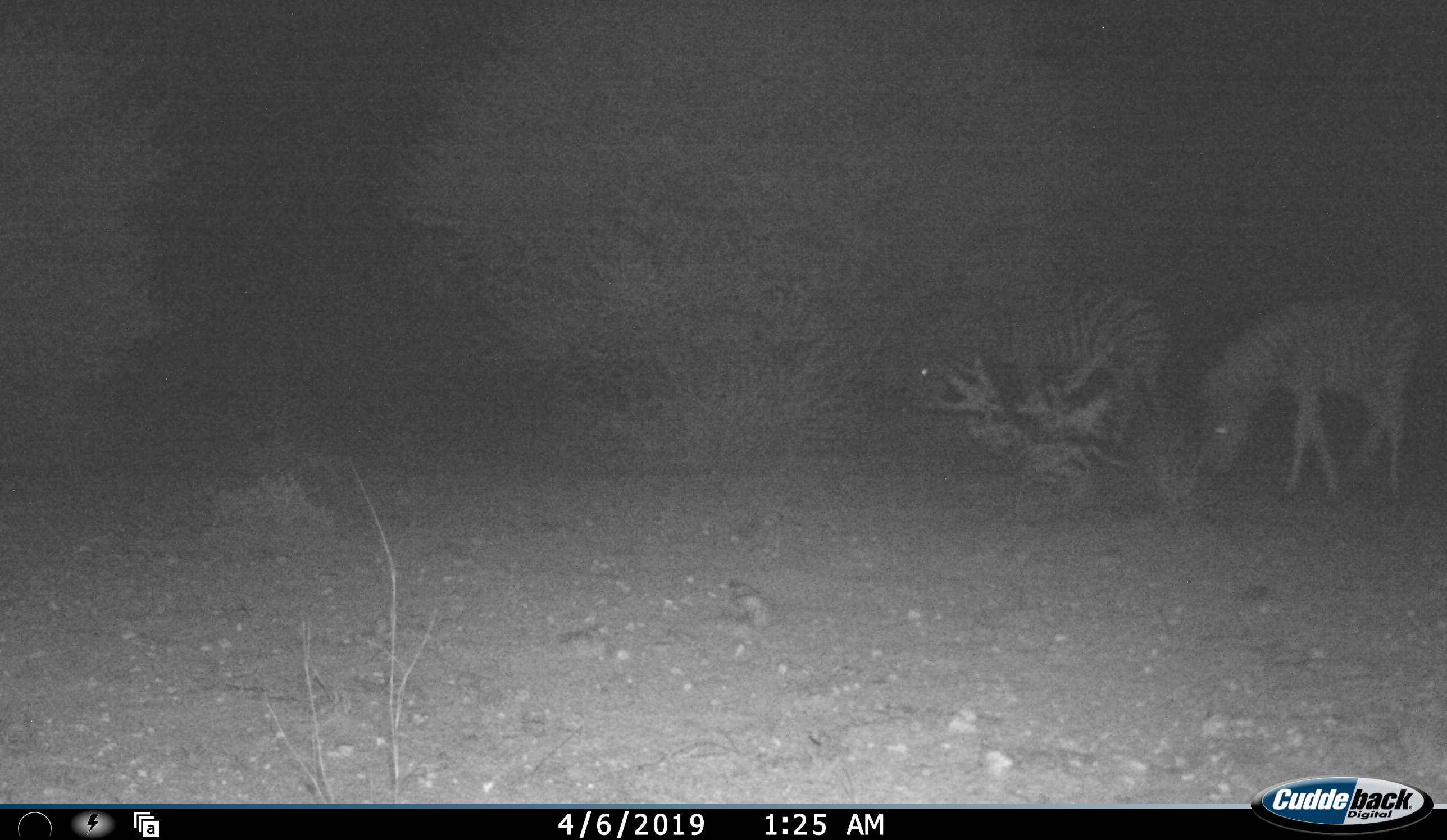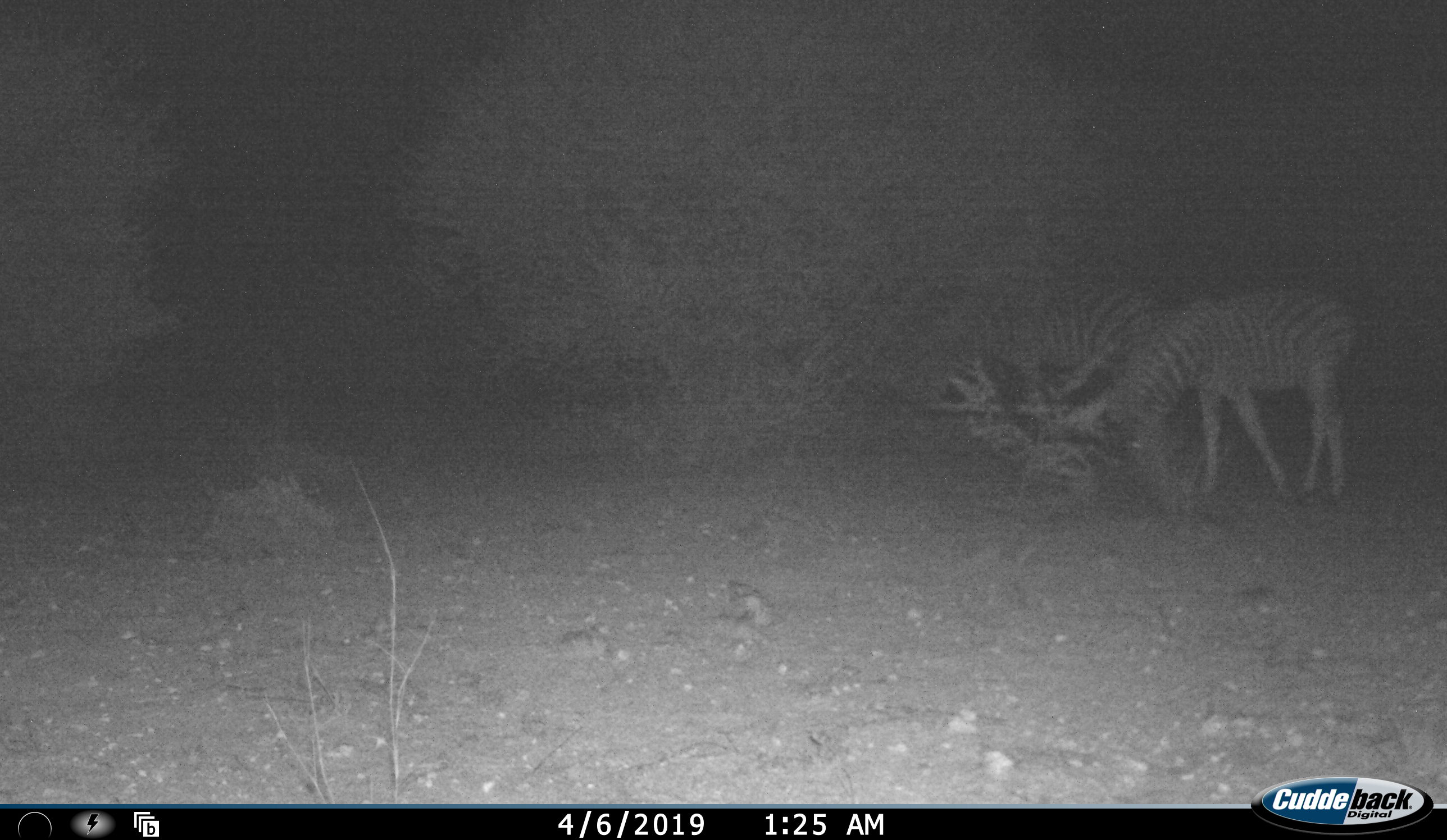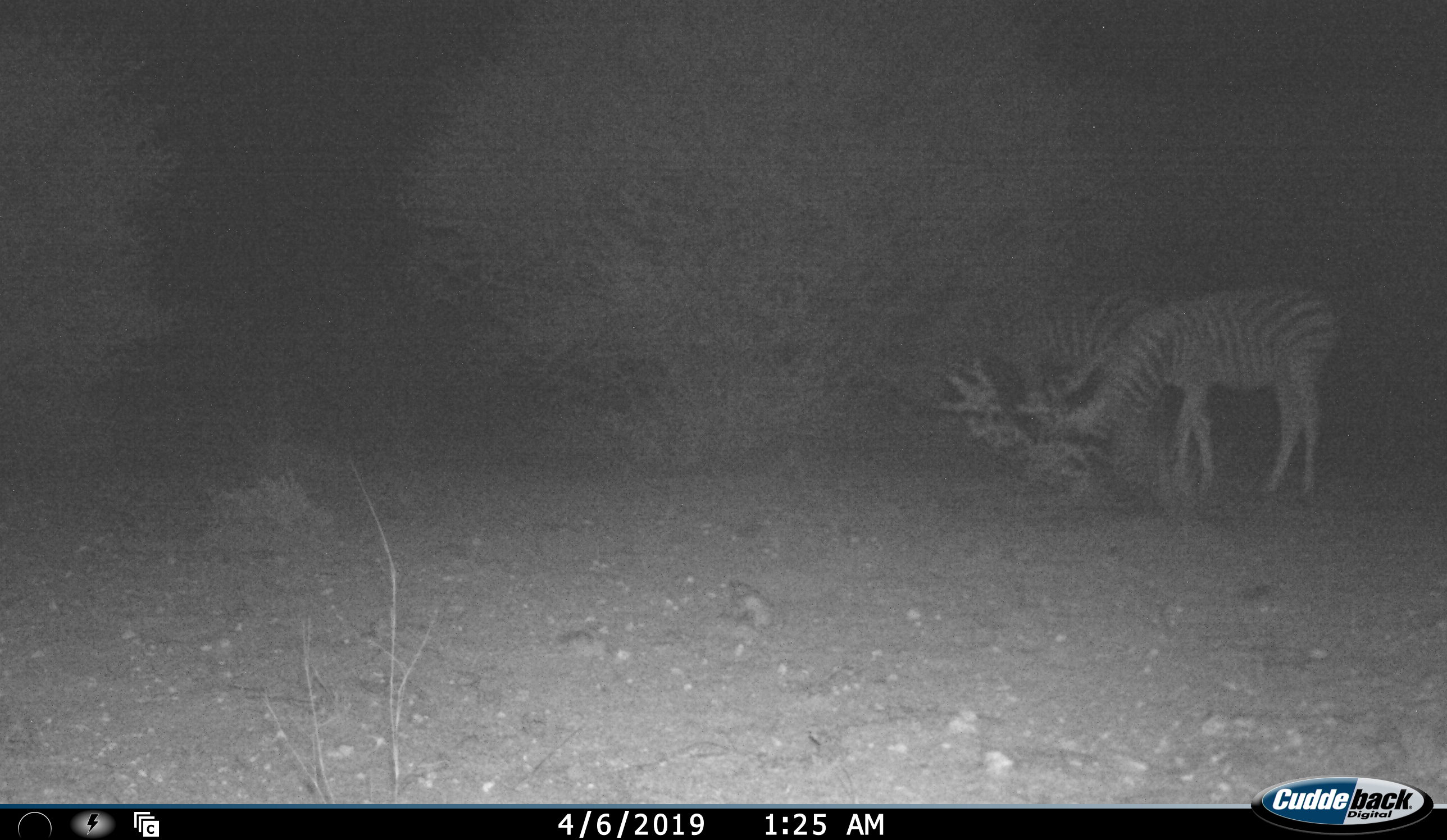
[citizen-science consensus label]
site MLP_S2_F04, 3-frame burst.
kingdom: Animalia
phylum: Chordata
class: Mammalia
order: Perissodactyla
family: Equidae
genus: Equus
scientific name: Equus quagga burchellii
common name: burchell's zebra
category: zebraburchells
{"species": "zebraburchells (burchell's zebra) (Equus quagga burchellii)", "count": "2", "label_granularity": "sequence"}